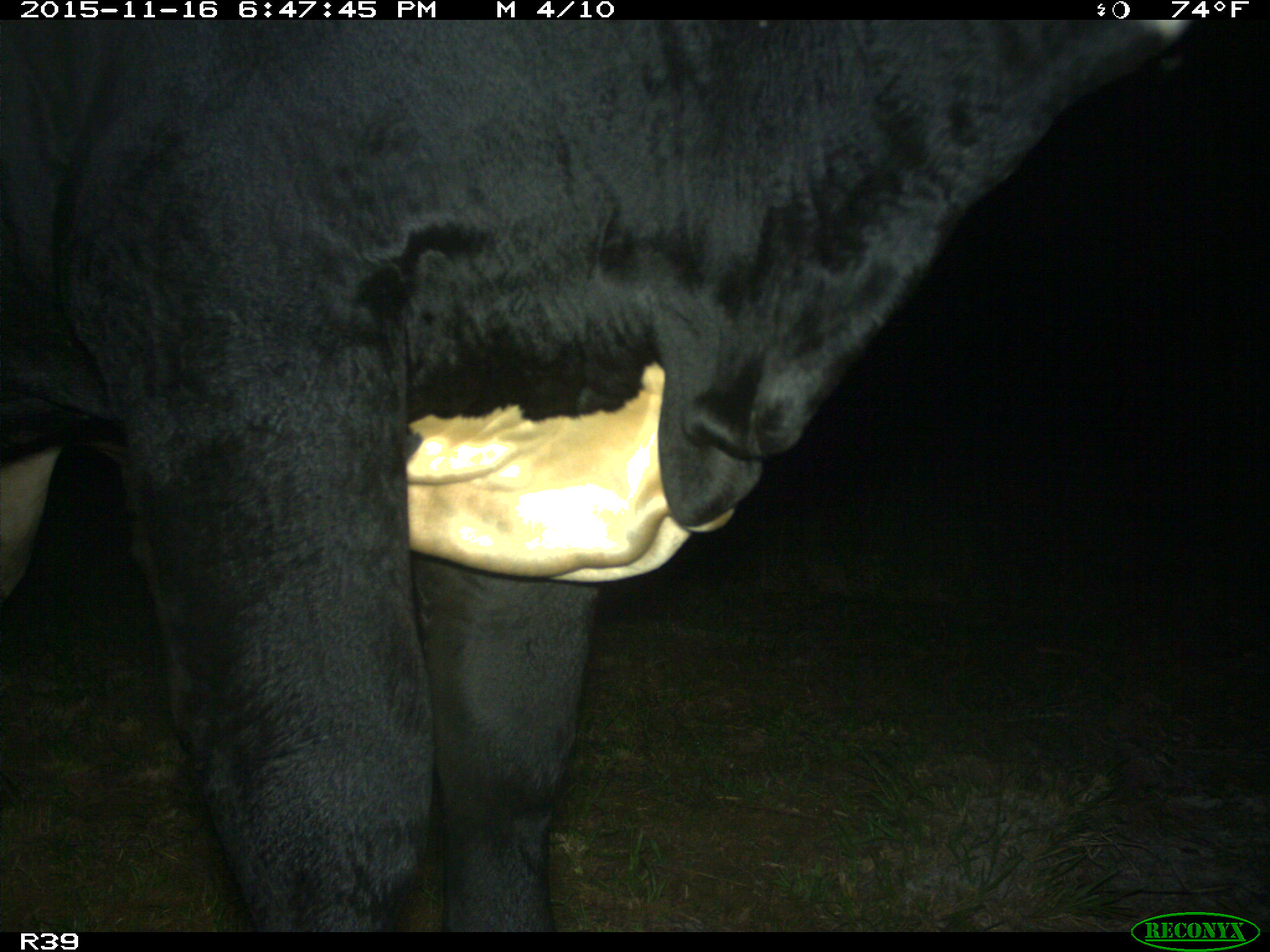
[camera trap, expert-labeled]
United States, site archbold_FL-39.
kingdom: Animalia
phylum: Chordata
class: Mammalia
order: Artiodactyla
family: Bovidae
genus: Bos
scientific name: Bos taurus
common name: domestic cow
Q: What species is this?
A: Bos taurus (domestic cow).